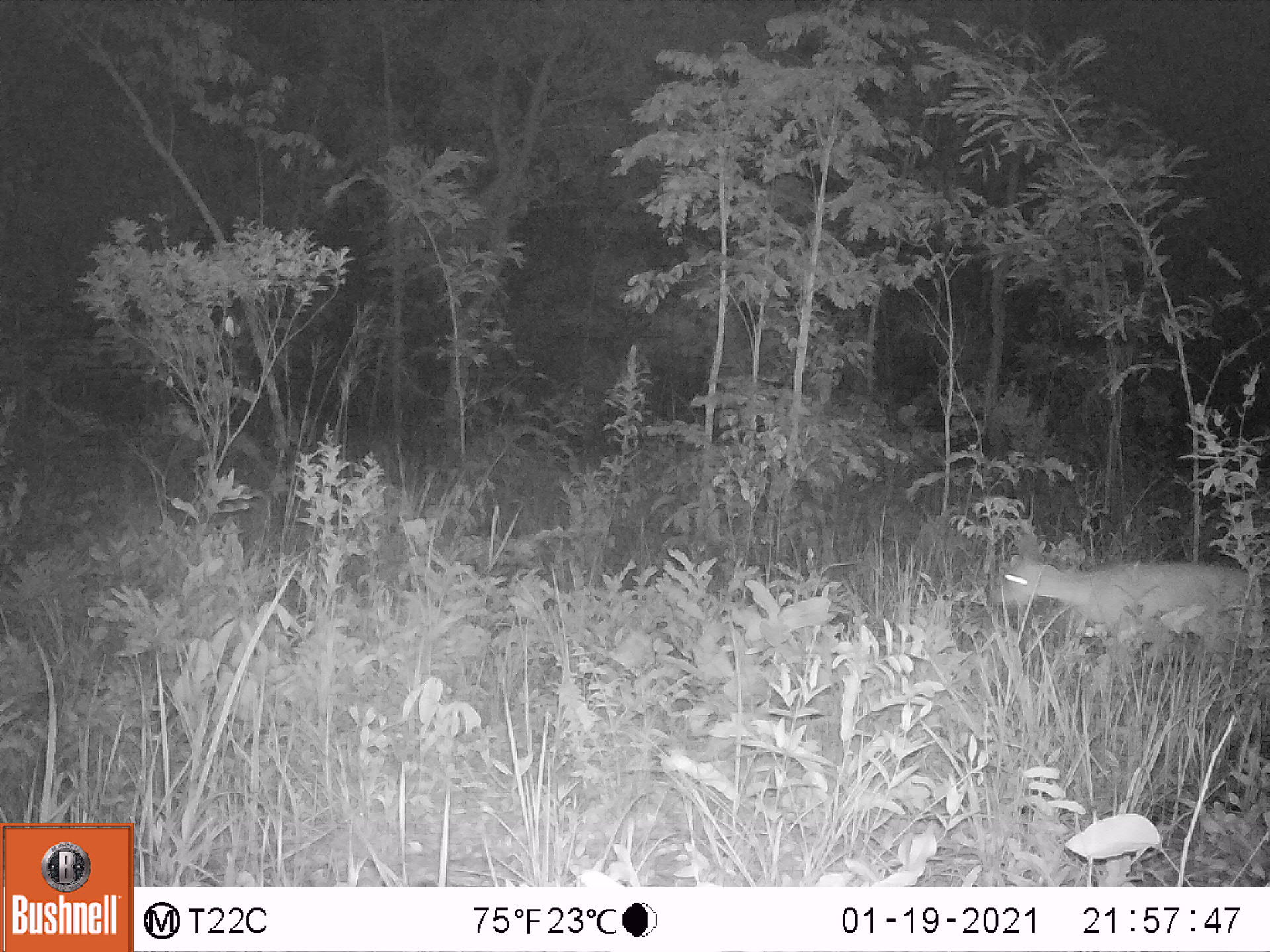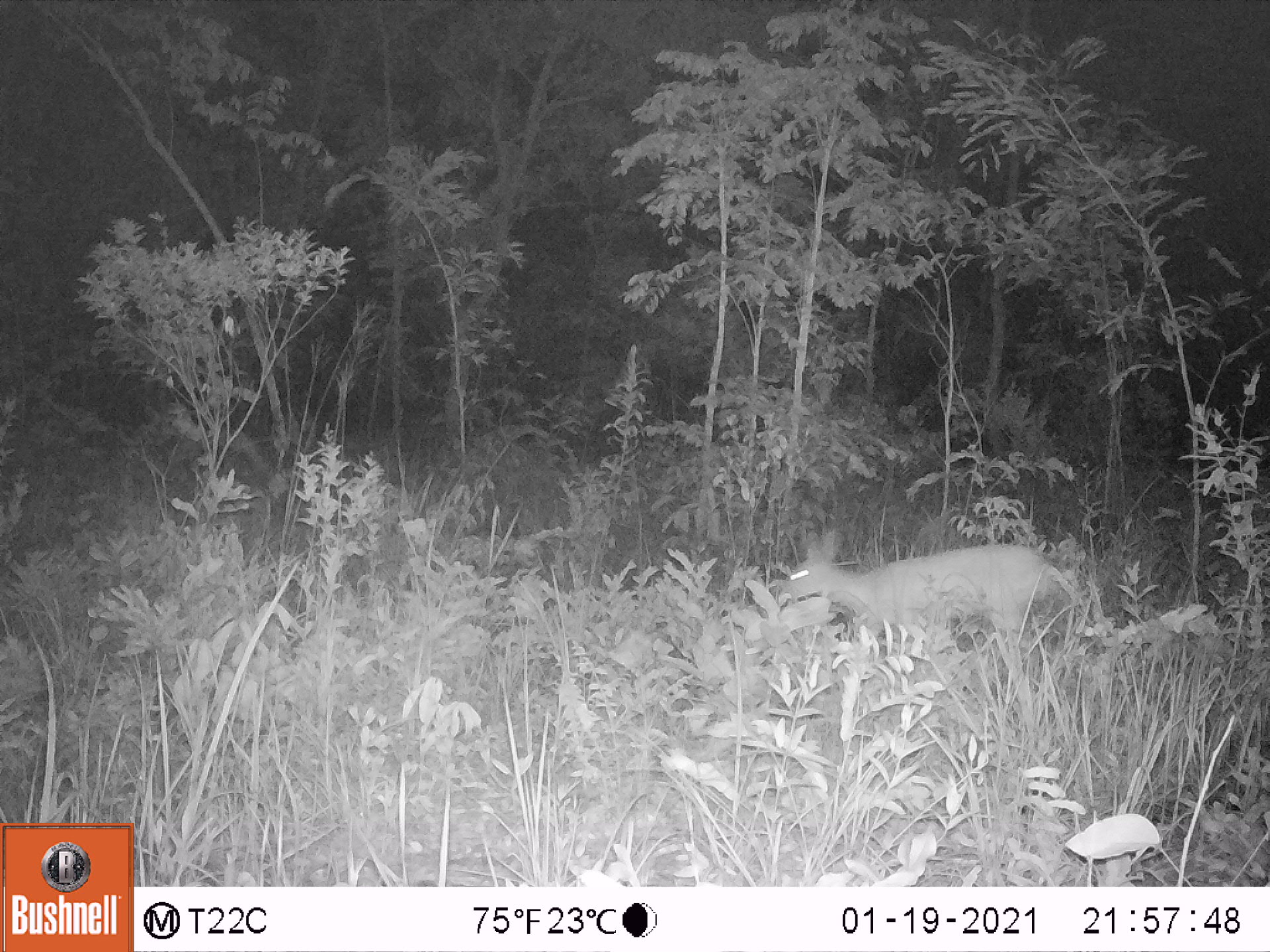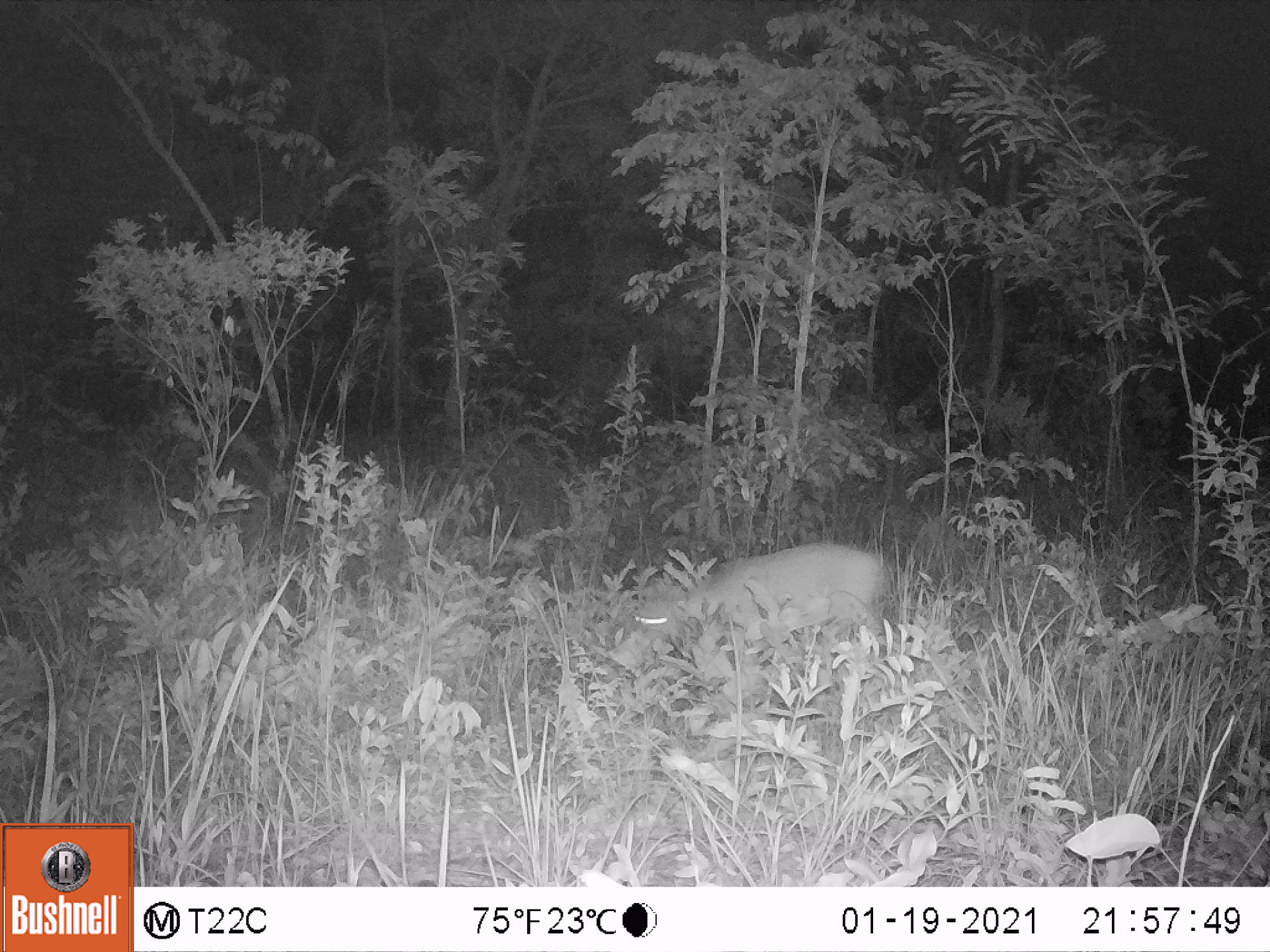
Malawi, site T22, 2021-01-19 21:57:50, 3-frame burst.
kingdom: Animalia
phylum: Chordata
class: Mammalia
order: Artiodactyla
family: Bovidae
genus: Sylvicapra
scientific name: Sylvicapra grimmia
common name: common duiker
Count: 1.